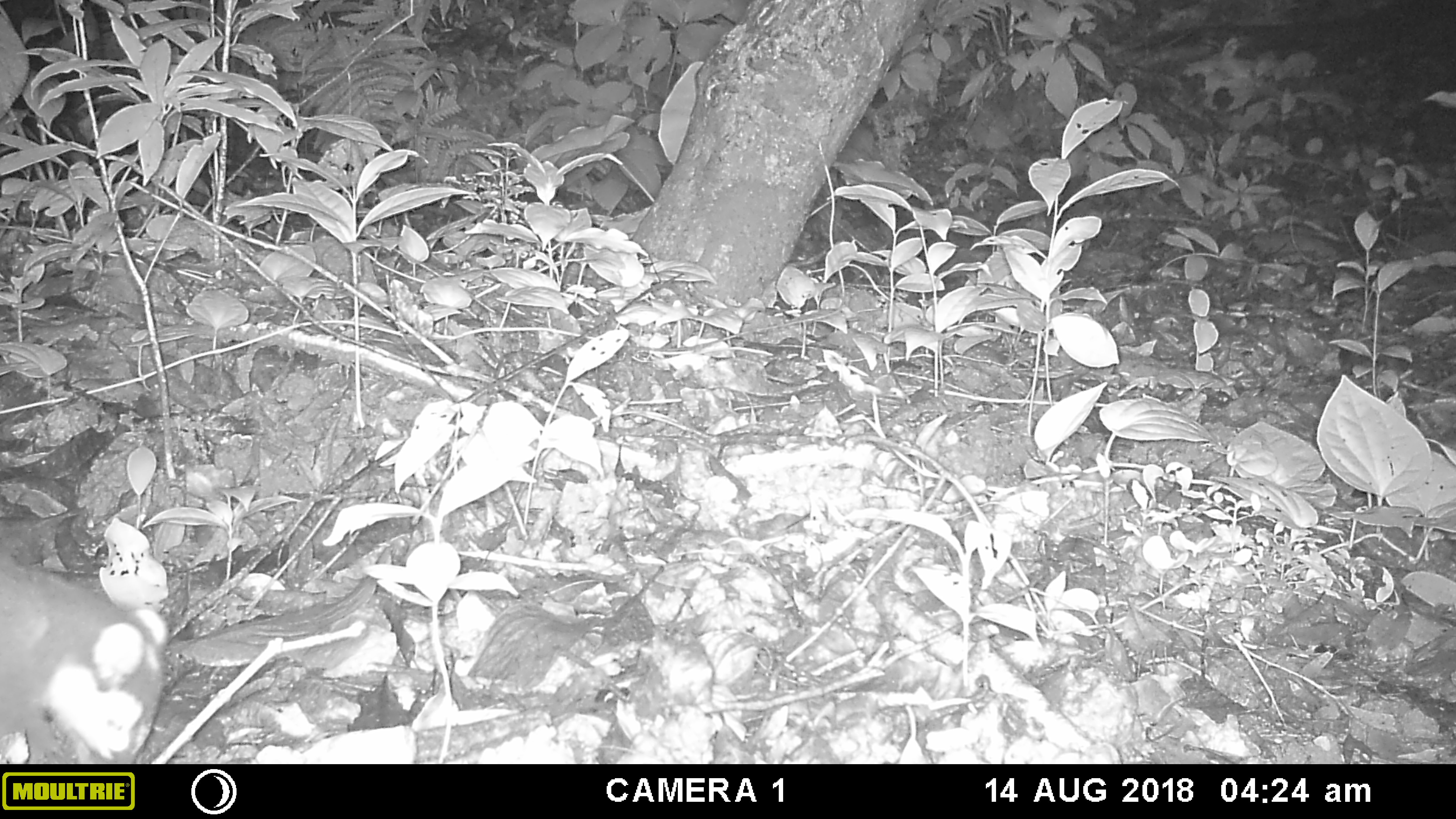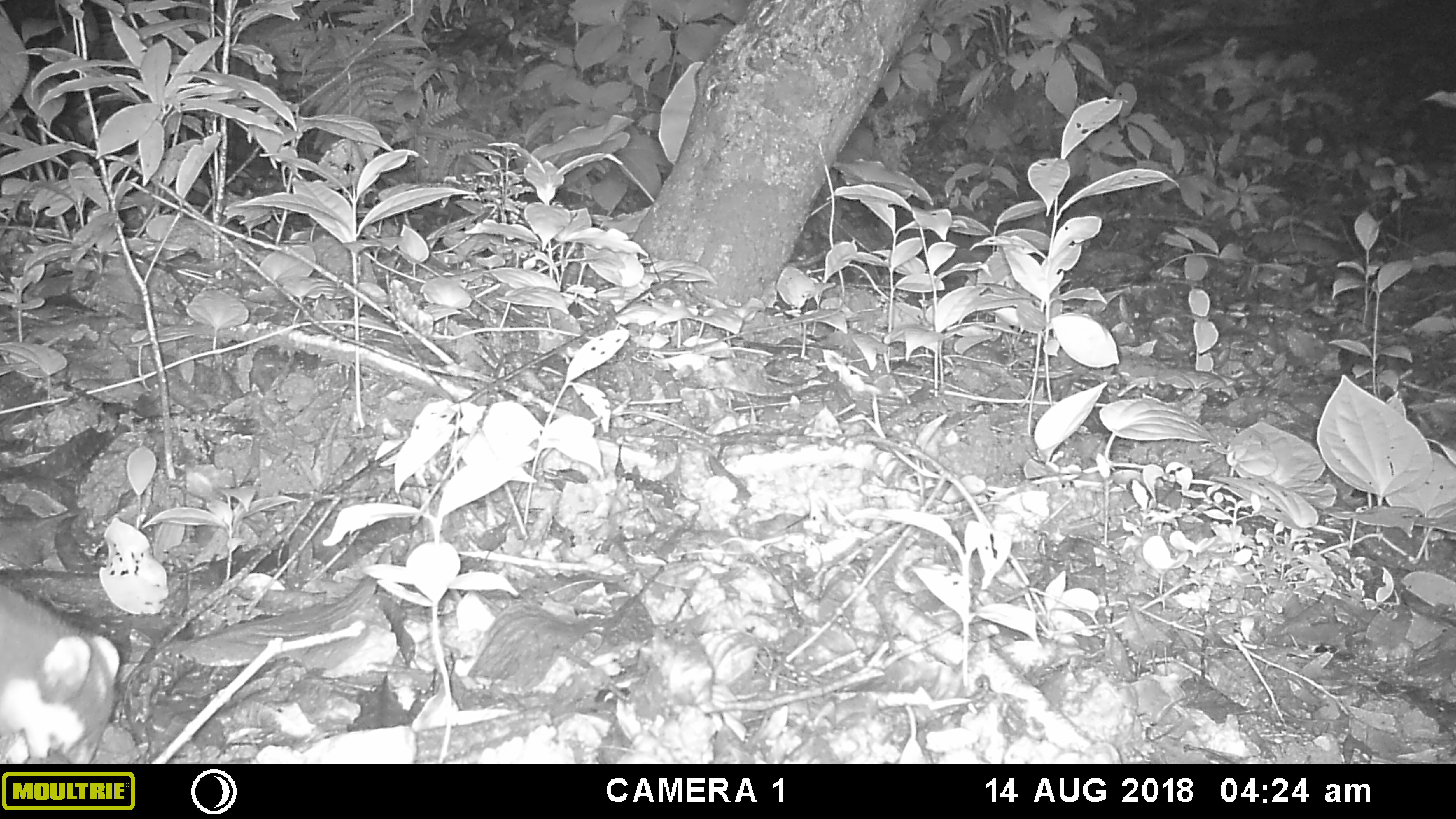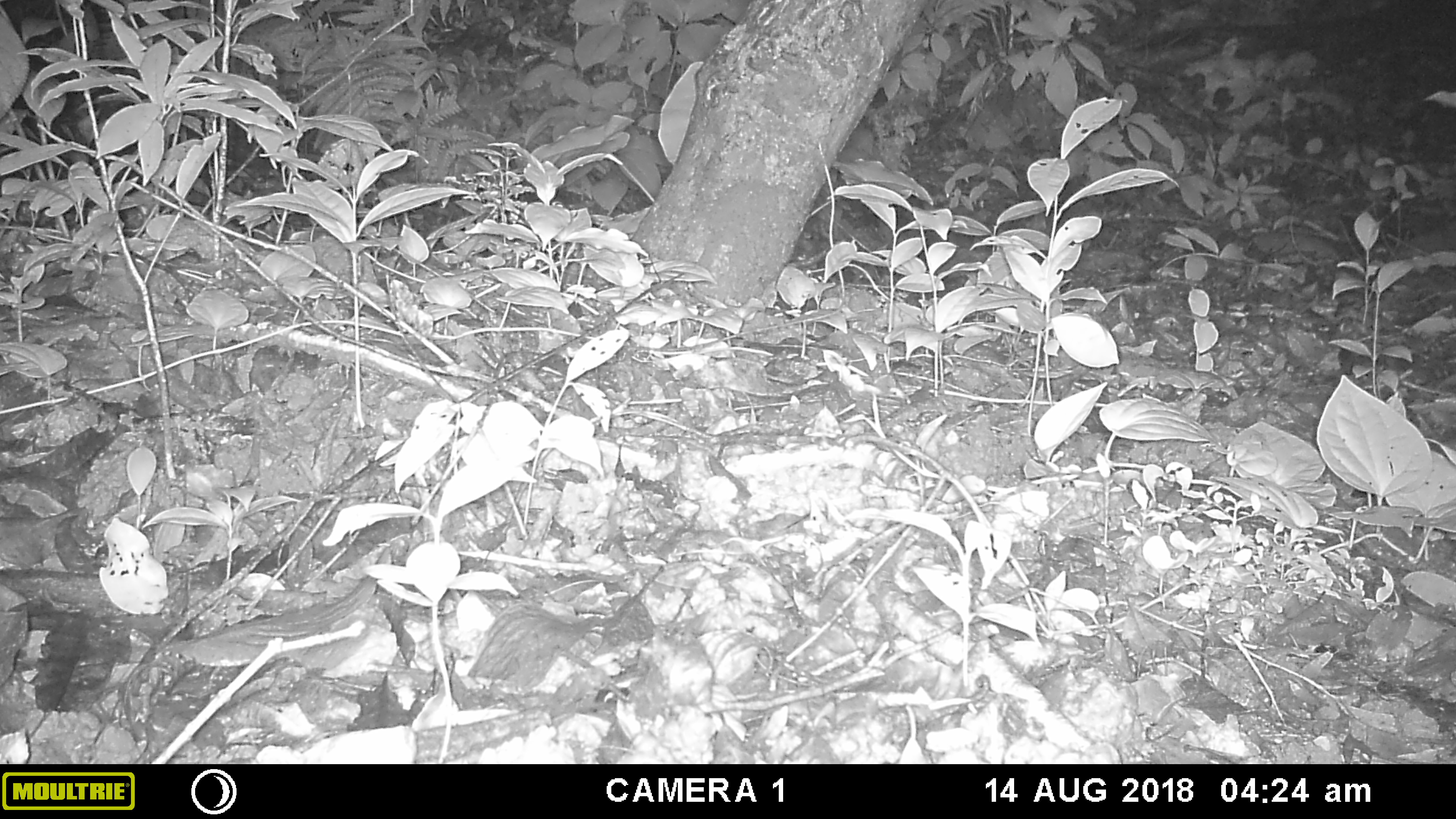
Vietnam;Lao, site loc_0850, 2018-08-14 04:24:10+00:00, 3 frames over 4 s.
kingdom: Animalia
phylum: Chordata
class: Mammalia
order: Carnivora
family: Mustelidae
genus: Melogale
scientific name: Melogale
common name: ferret badger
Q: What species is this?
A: Ferret badger (Melogale).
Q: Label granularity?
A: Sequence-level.